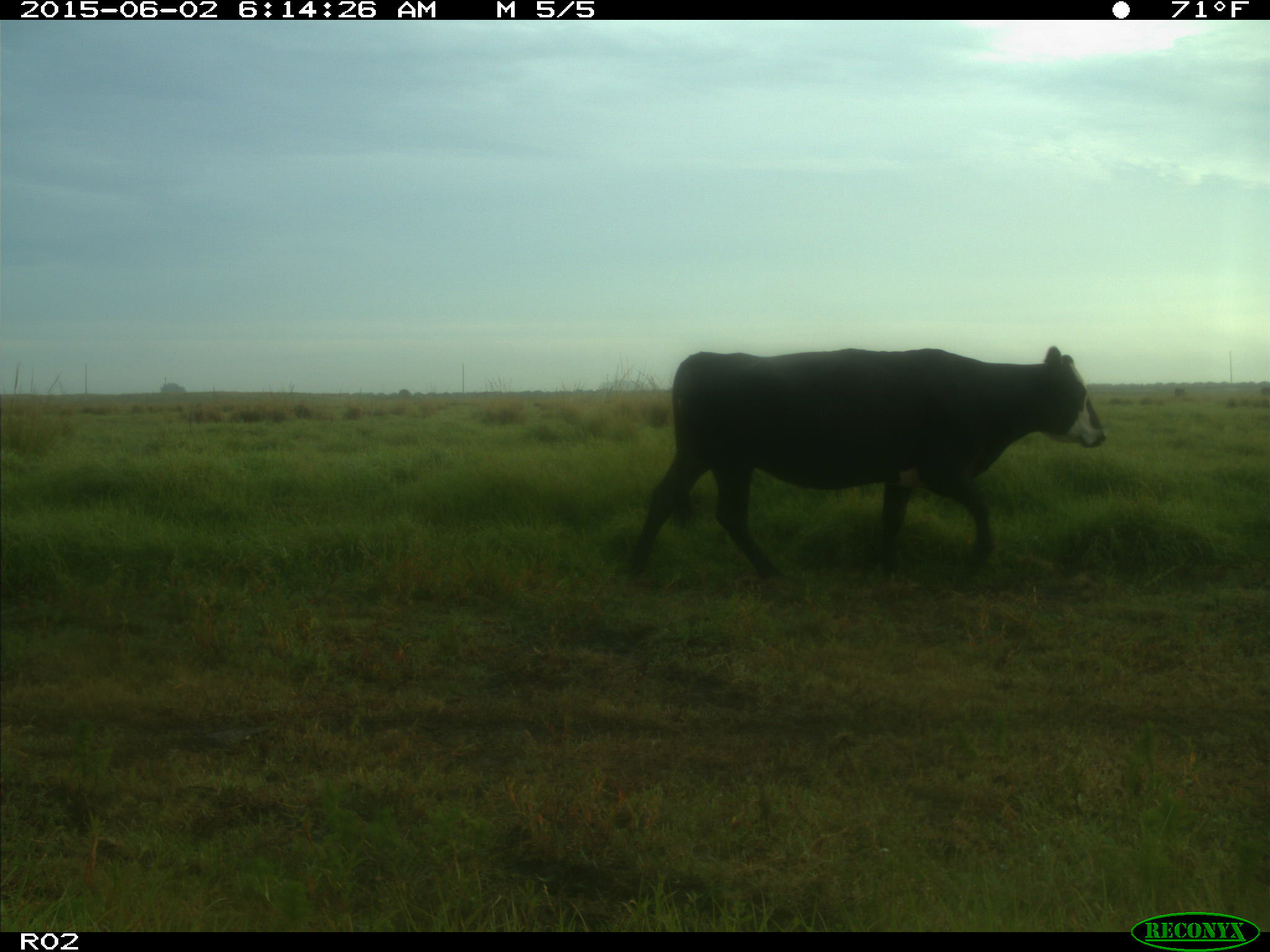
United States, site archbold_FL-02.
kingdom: Animalia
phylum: Chordata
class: Mammalia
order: Artiodactyla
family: Bovidae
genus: Bos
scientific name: Bos taurus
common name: domestic cow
Bos taurus (domestic cow).